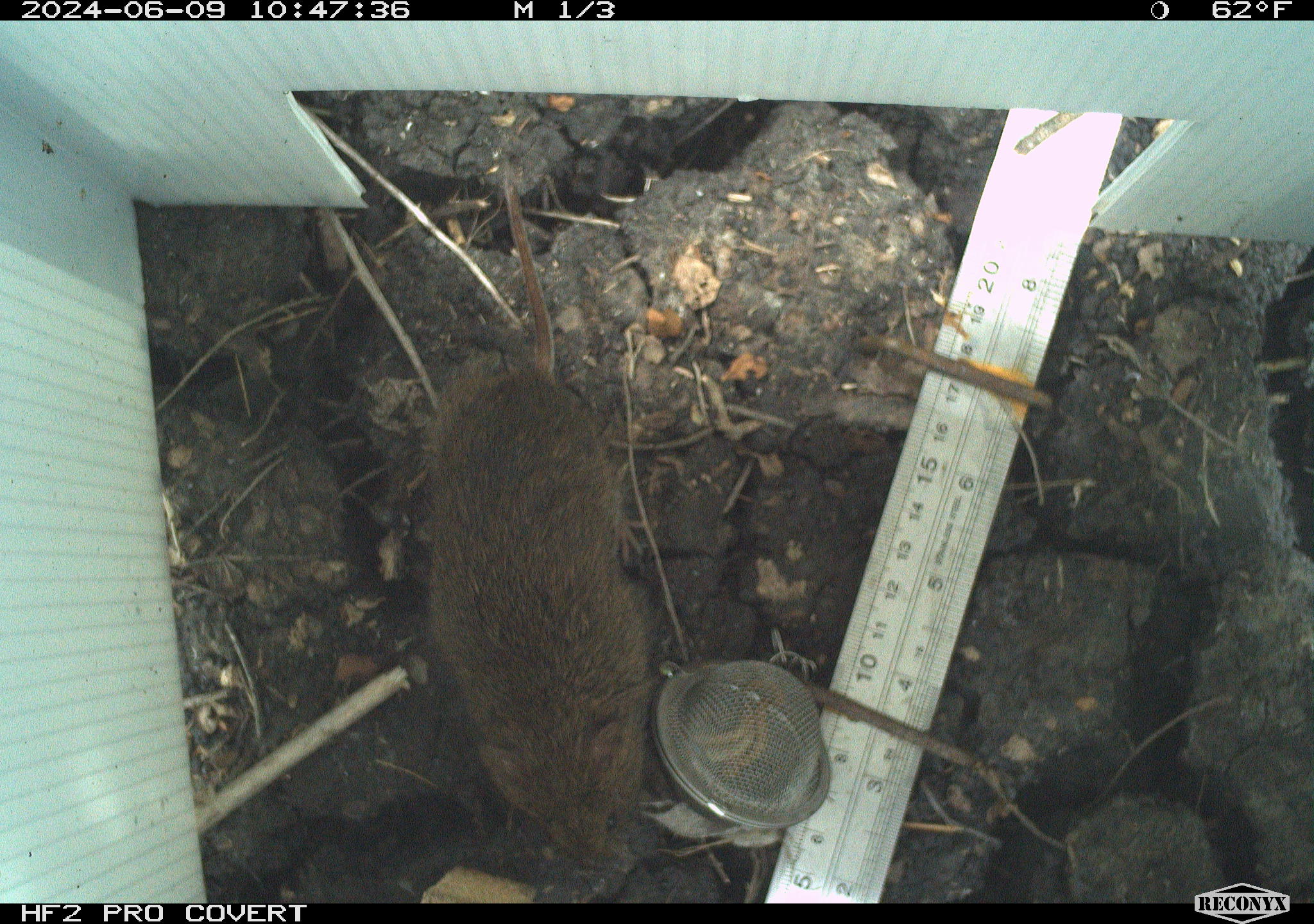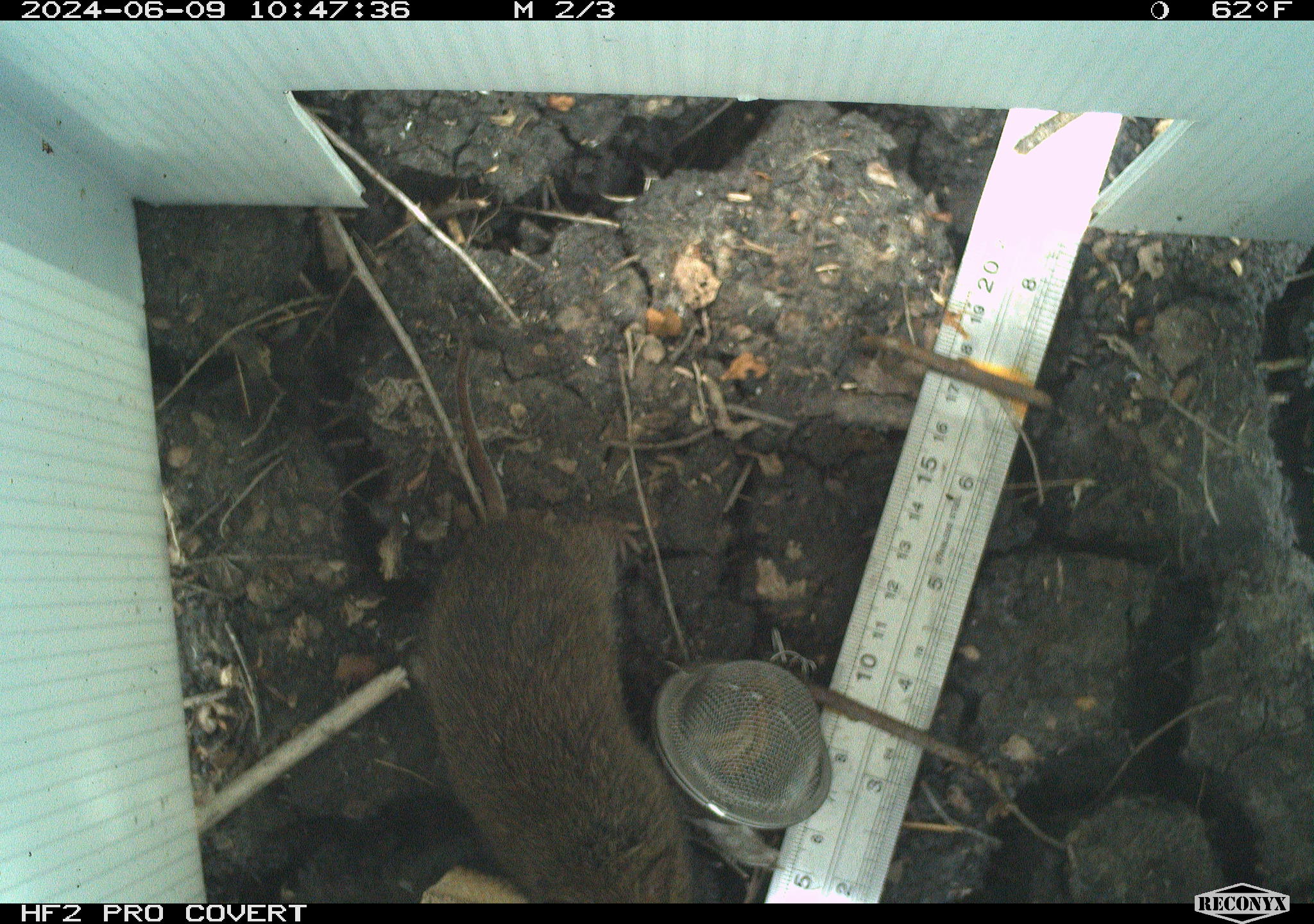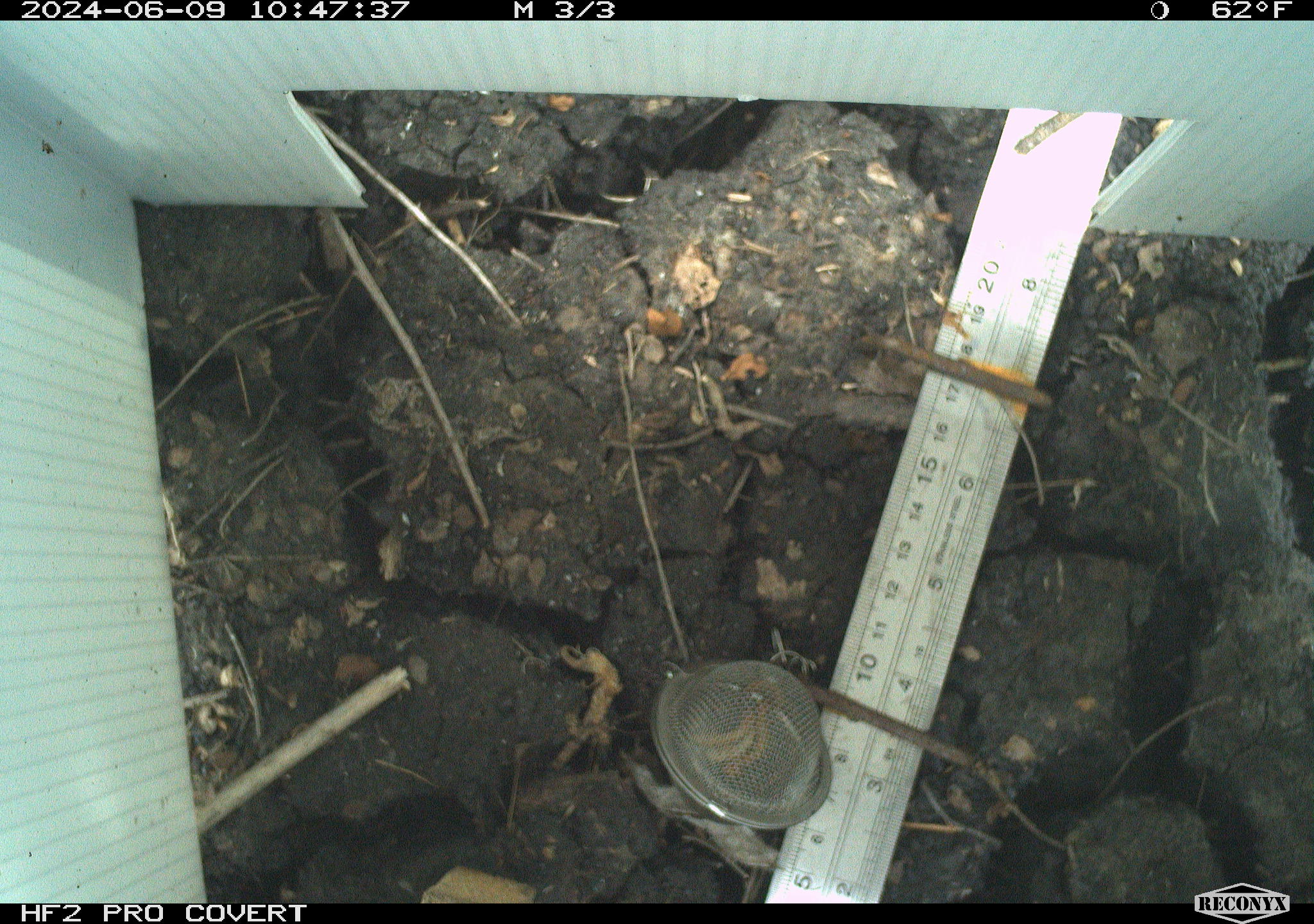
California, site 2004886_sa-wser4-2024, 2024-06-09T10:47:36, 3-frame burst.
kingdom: Animalia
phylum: Chordata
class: Mammalia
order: Rodentia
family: Cricetidae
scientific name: Arvicolinae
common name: voles, lemmings, and muskrats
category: arvicolinae subfamily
Arvicolinae subfamily (voles, lemmings, and muskrats) (Arvicolinae).